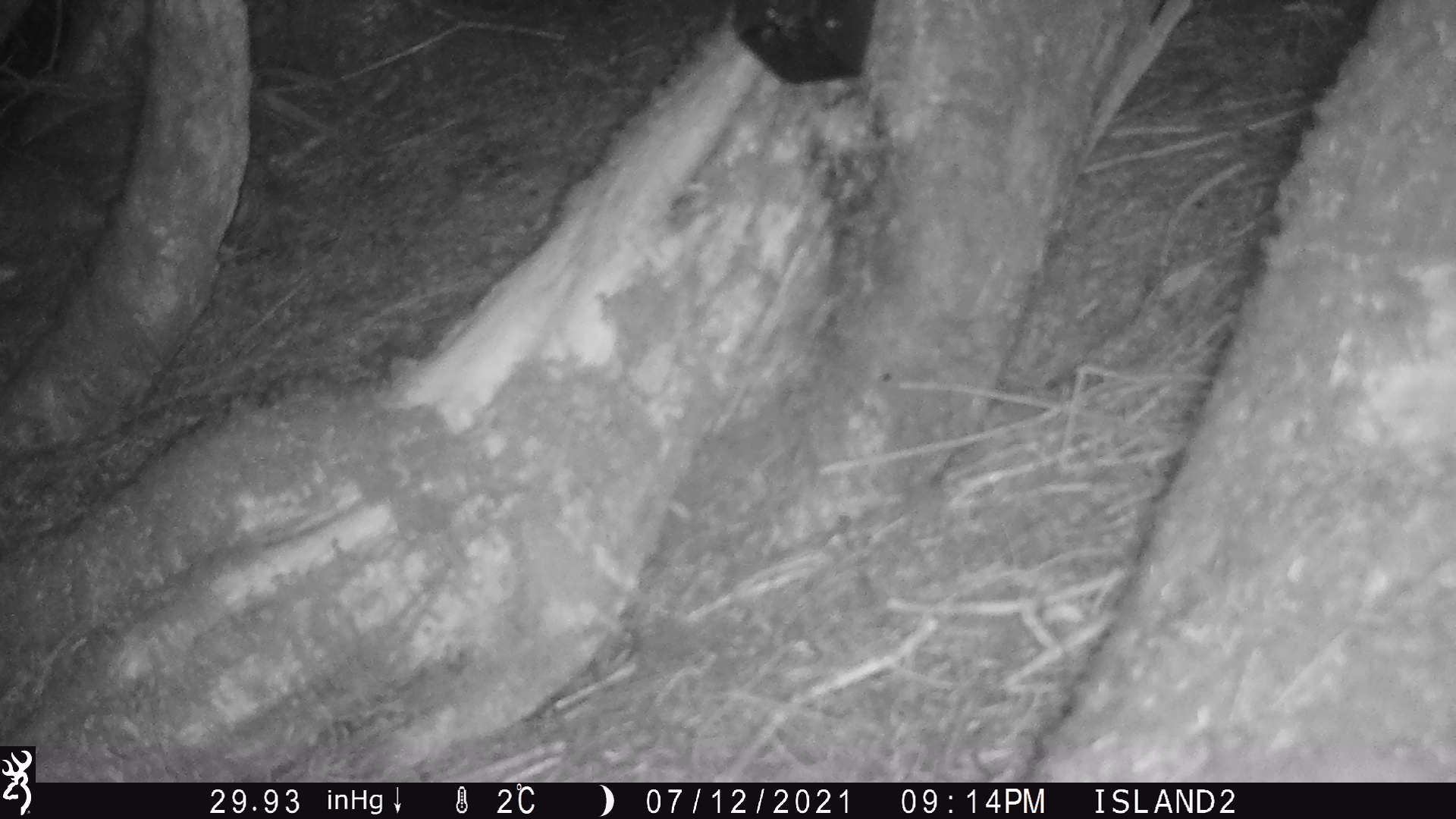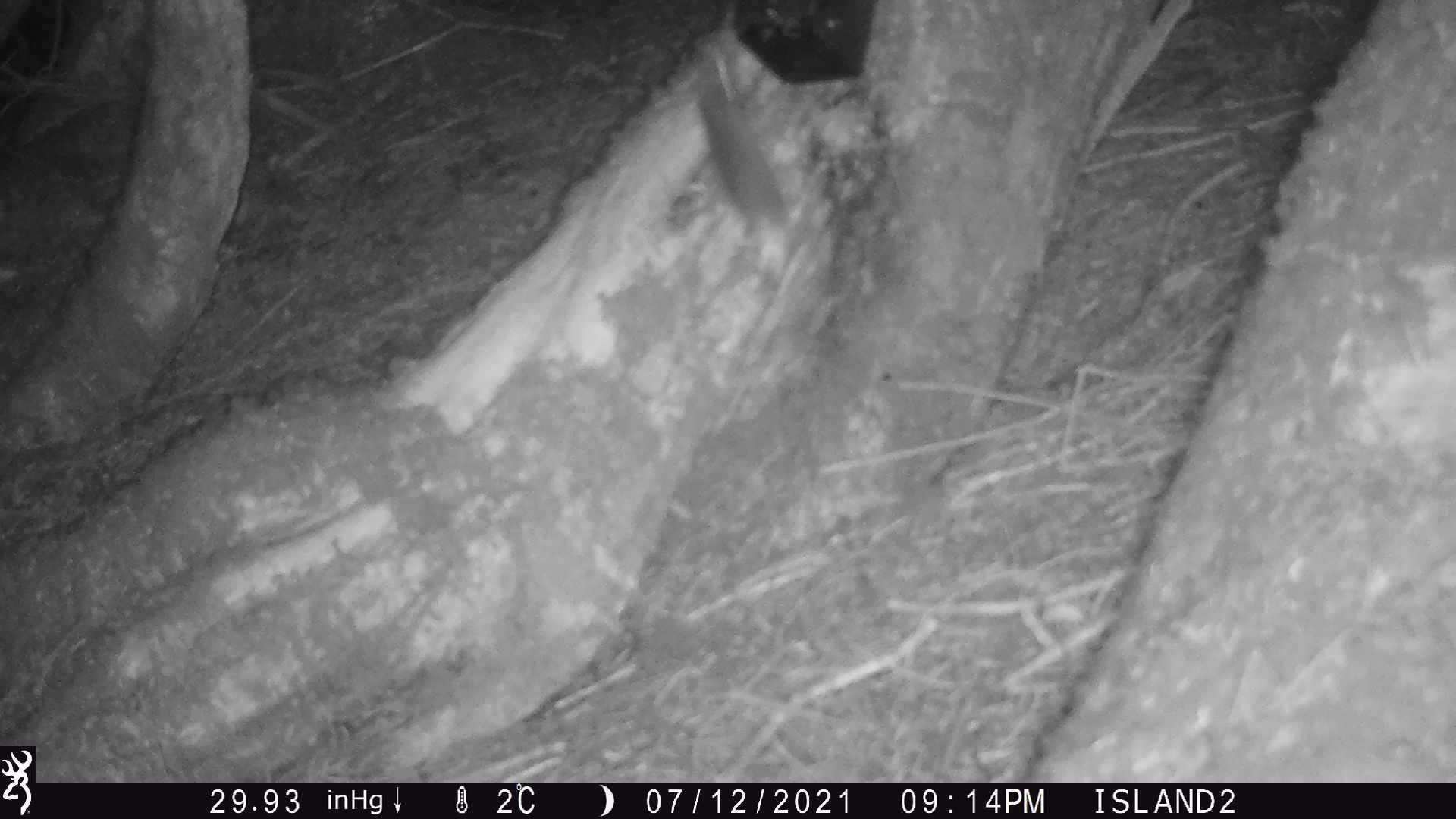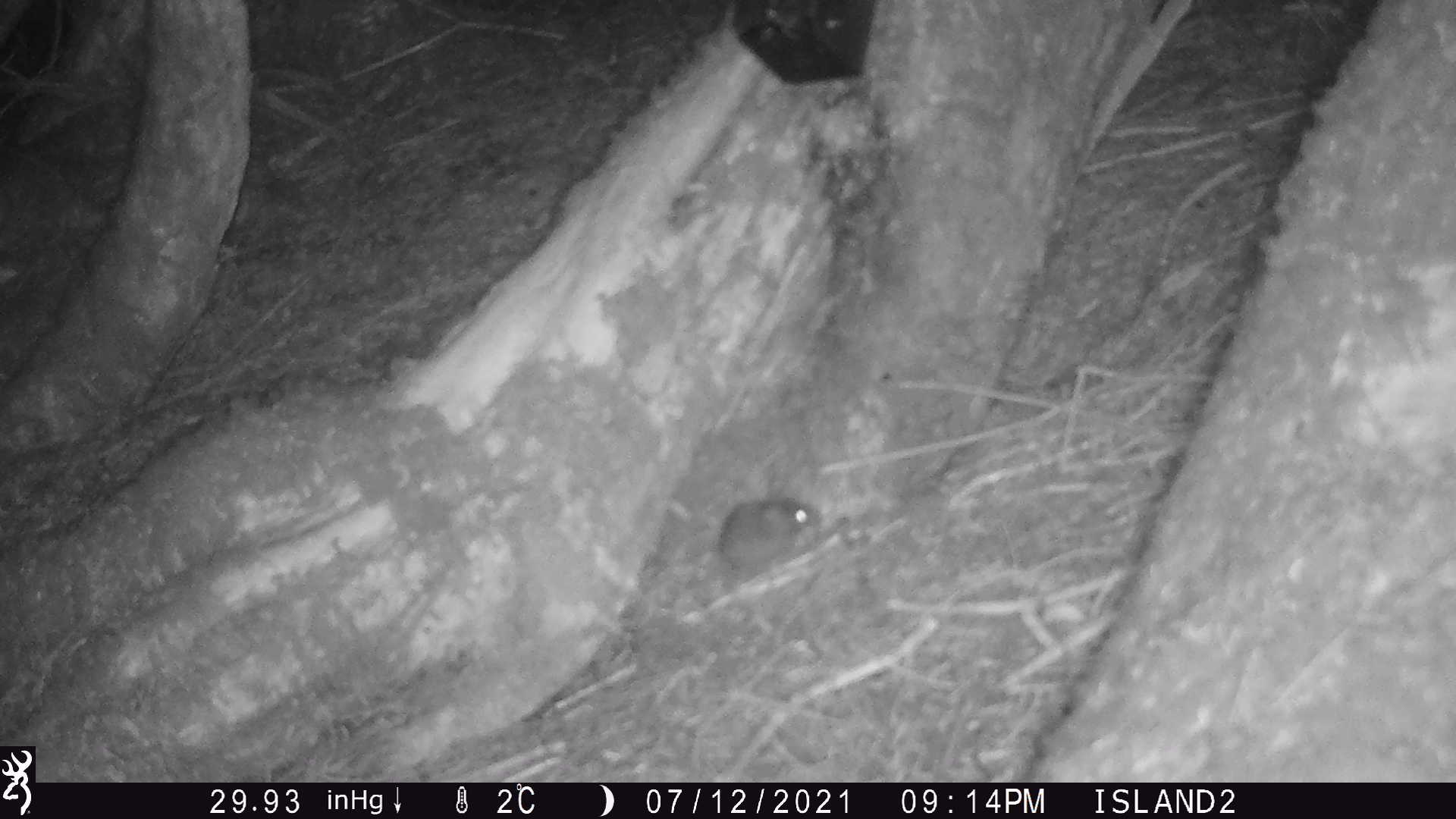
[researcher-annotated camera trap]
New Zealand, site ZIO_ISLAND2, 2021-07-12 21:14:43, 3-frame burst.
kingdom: Animalia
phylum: Chordata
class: Mammalia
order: Rodentia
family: Muridae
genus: Mus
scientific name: Mus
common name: mouse